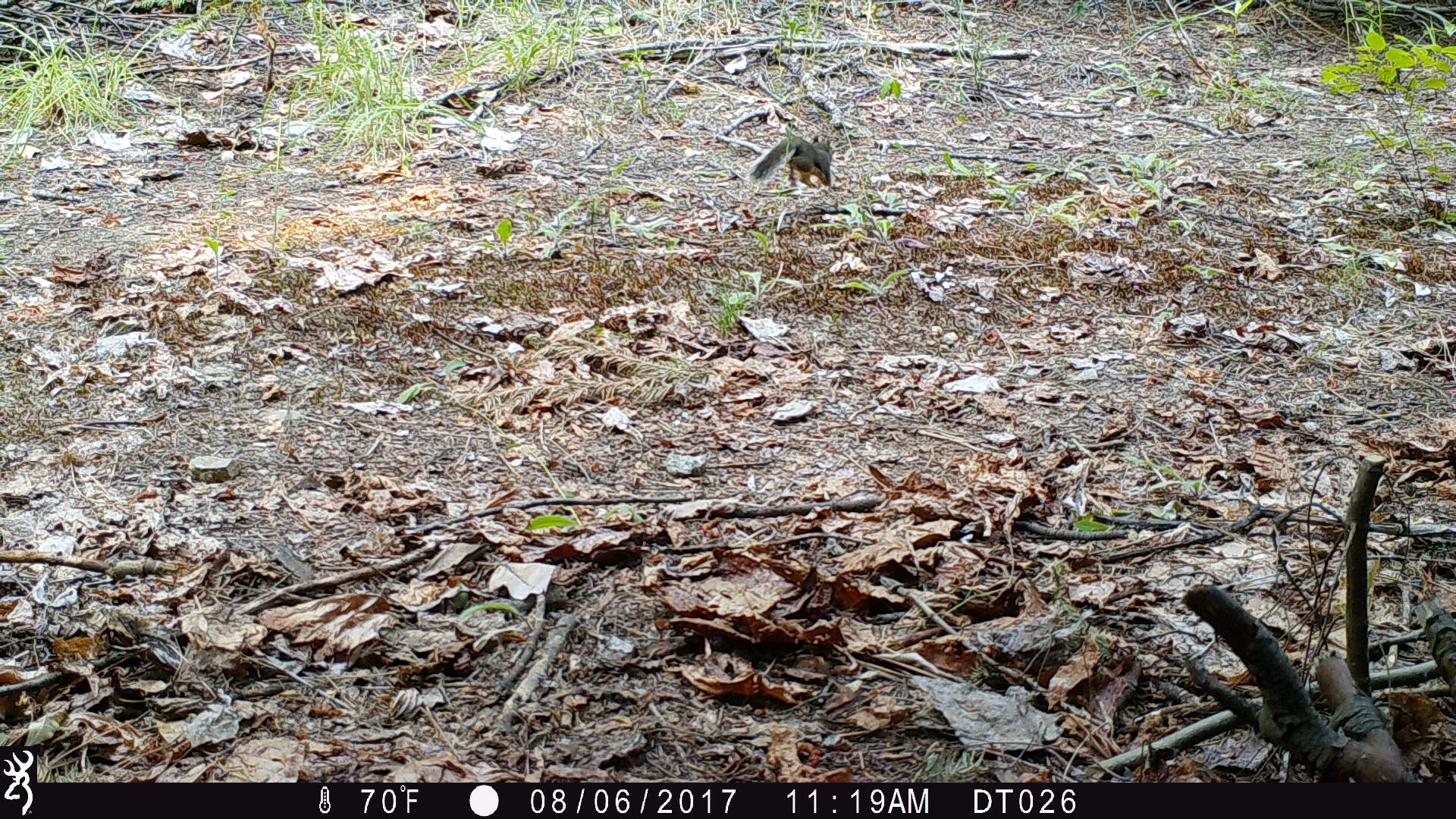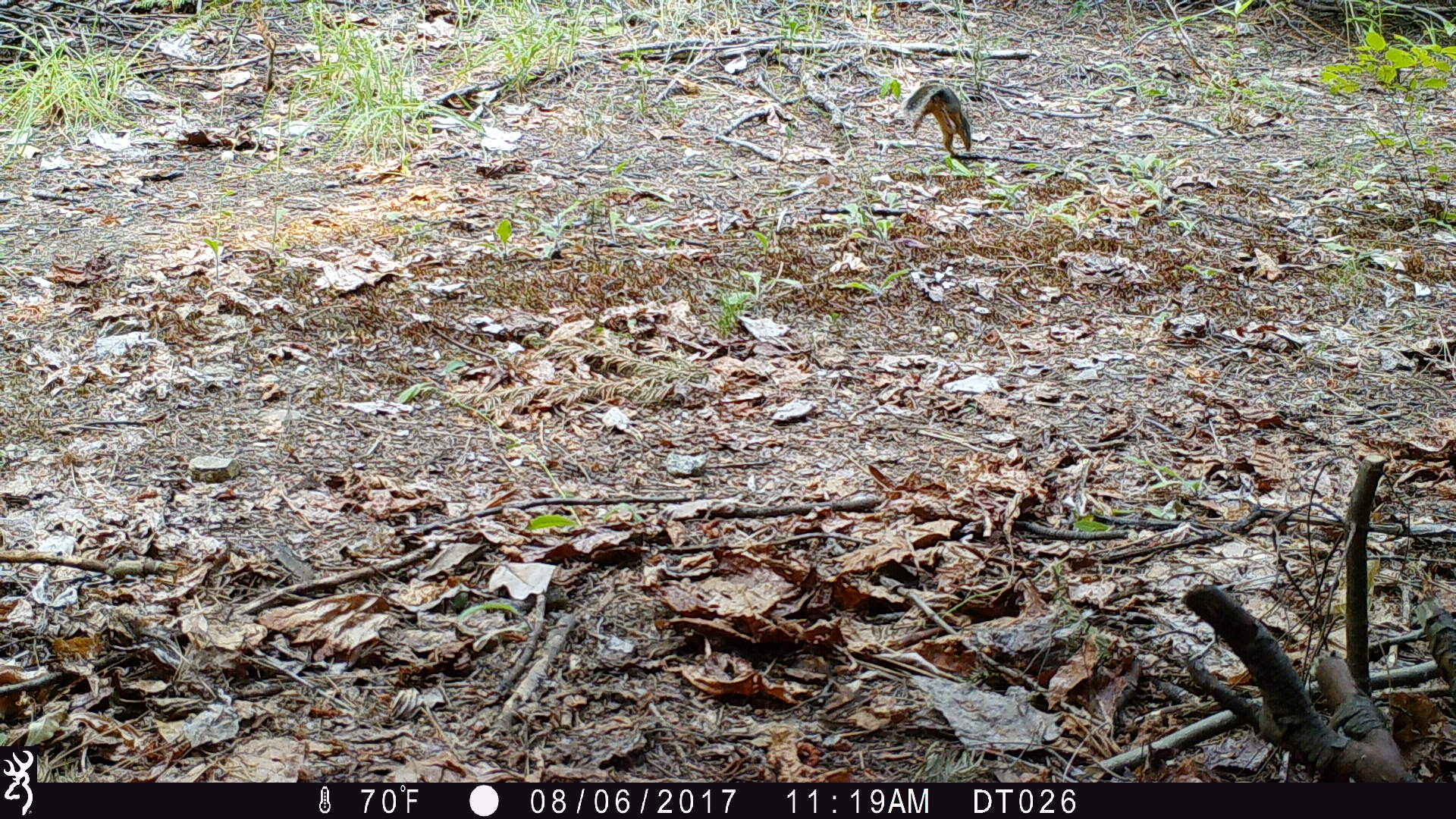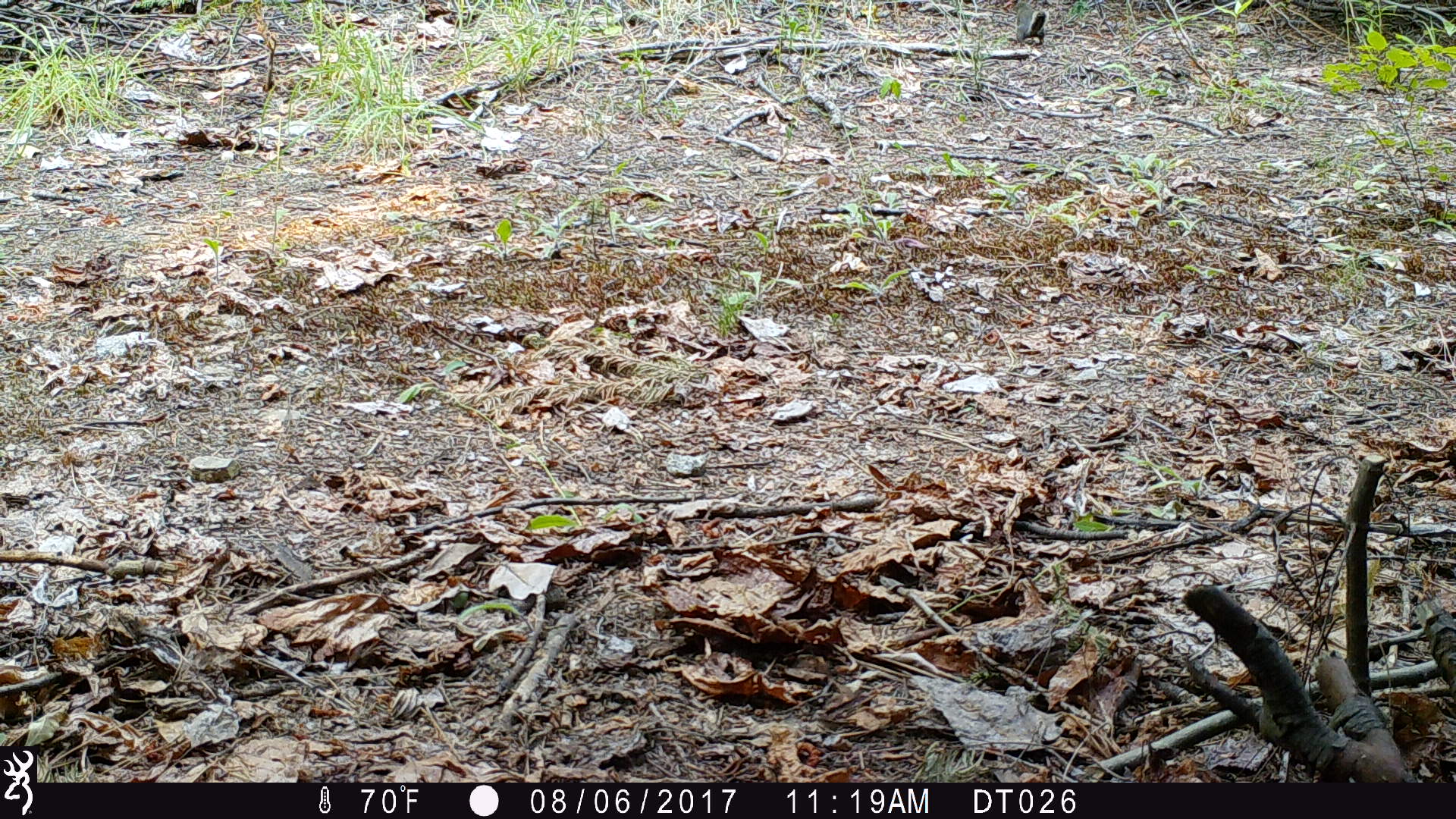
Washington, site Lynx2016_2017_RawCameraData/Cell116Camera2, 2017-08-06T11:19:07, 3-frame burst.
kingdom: Animalia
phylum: Chordata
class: Mammalia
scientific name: Mammalia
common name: small mammal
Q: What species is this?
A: Small mammal (Mammalia).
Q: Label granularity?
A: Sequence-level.